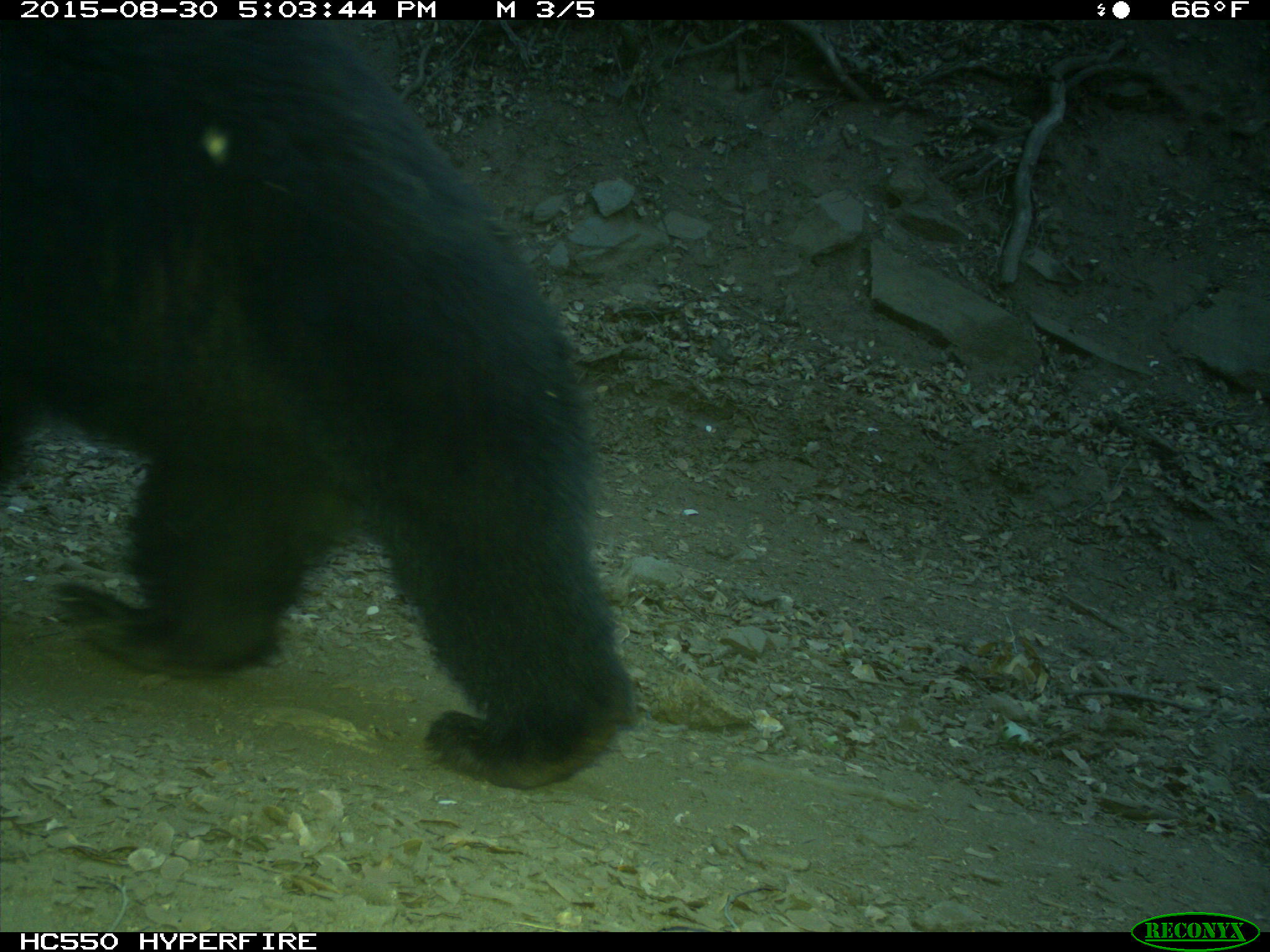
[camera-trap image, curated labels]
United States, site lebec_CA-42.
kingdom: Animalia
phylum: Chordata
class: Mammalia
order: Carnivora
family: Ursidae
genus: Ursus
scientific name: Ursus americanus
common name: american black bear